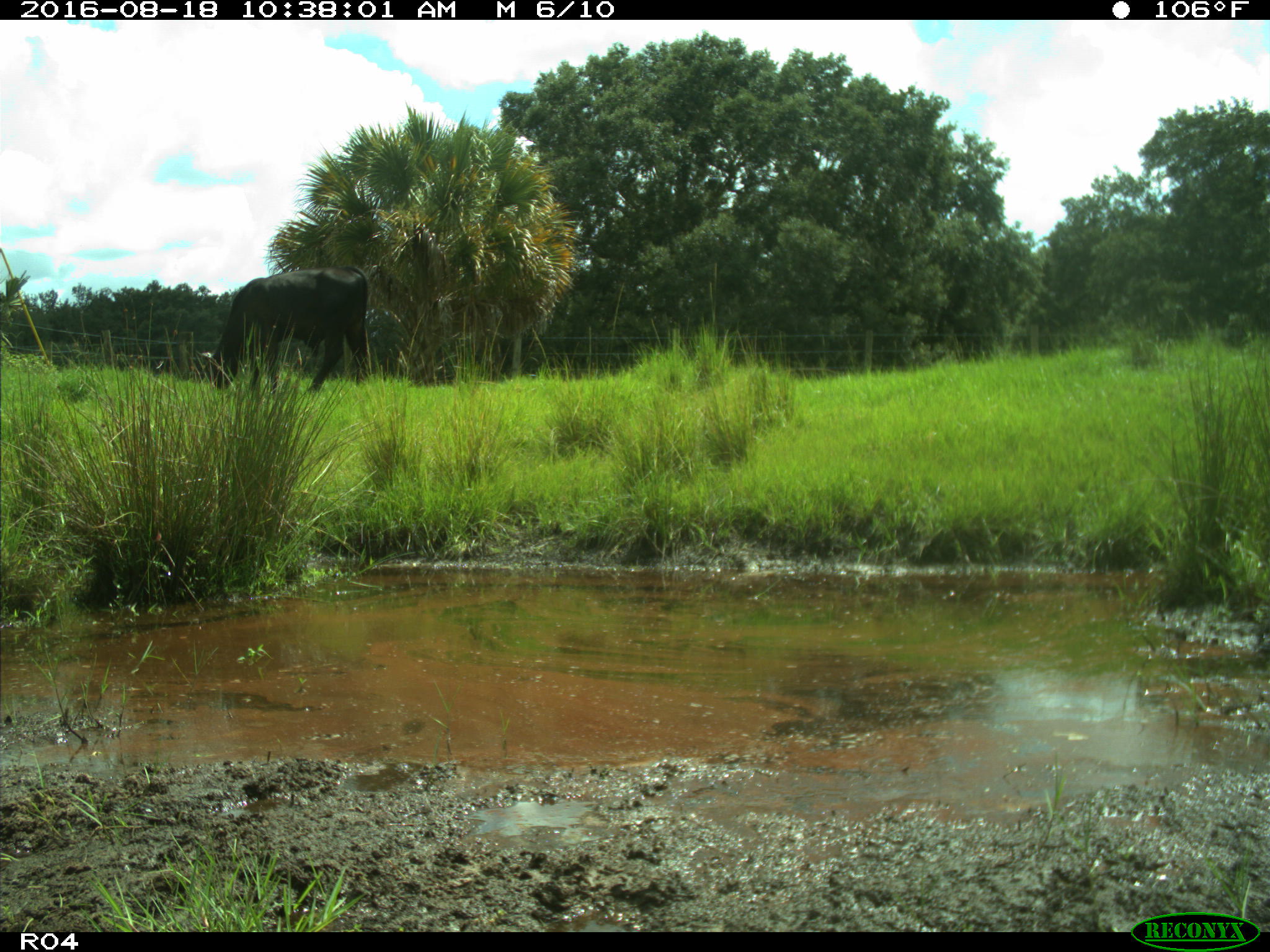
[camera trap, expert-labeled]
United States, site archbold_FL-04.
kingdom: Animalia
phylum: Chordata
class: Mammalia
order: Artiodactyla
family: Bovidae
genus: Bos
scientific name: Bos taurus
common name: domestic cow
Bos taurus (domestic cow).